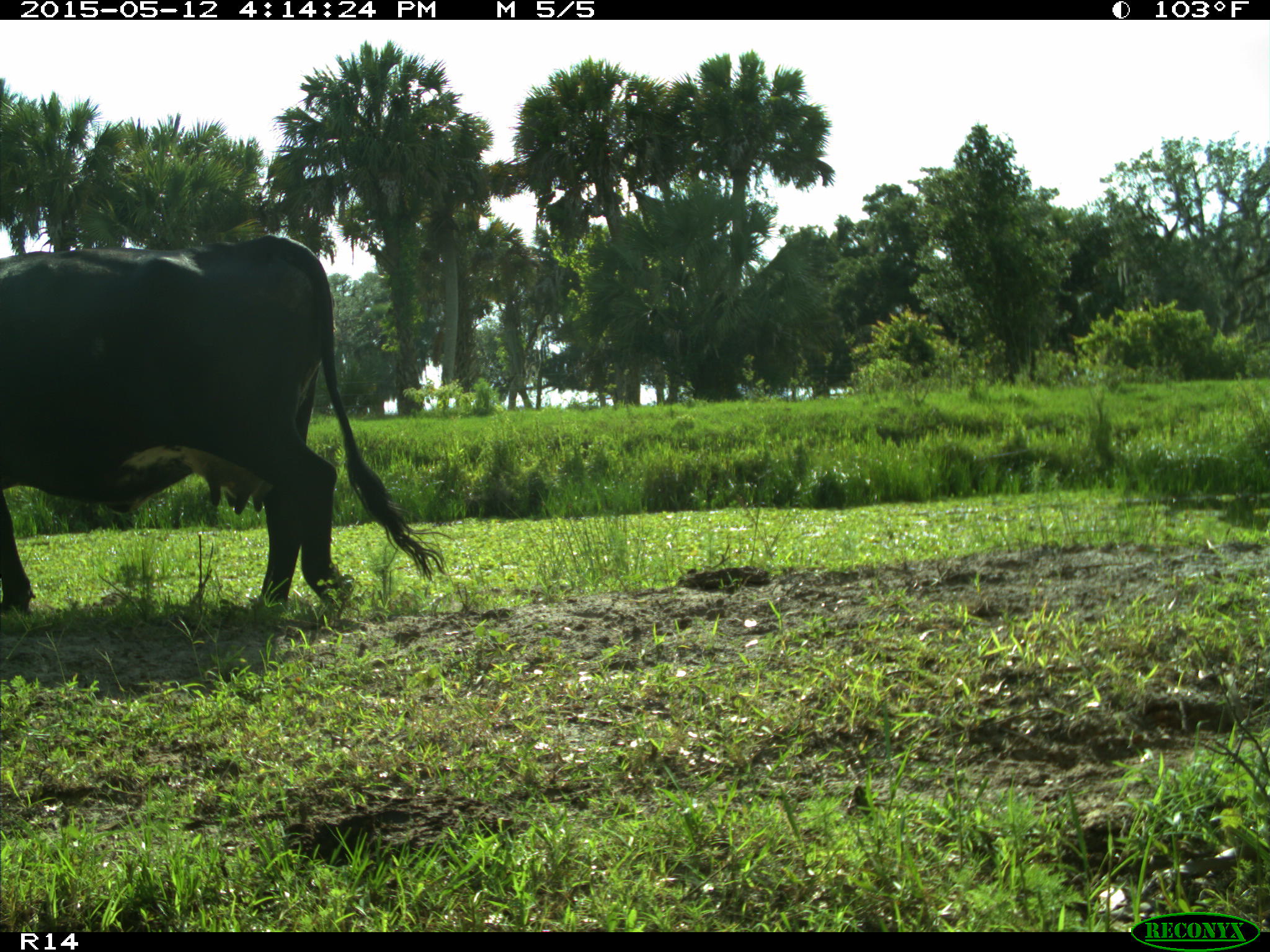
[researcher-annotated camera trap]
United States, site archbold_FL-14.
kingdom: Animalia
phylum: Chordata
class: Mammalia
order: Artiodactyla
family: Bovidae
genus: Bos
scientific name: Bos taurus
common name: domestic cow